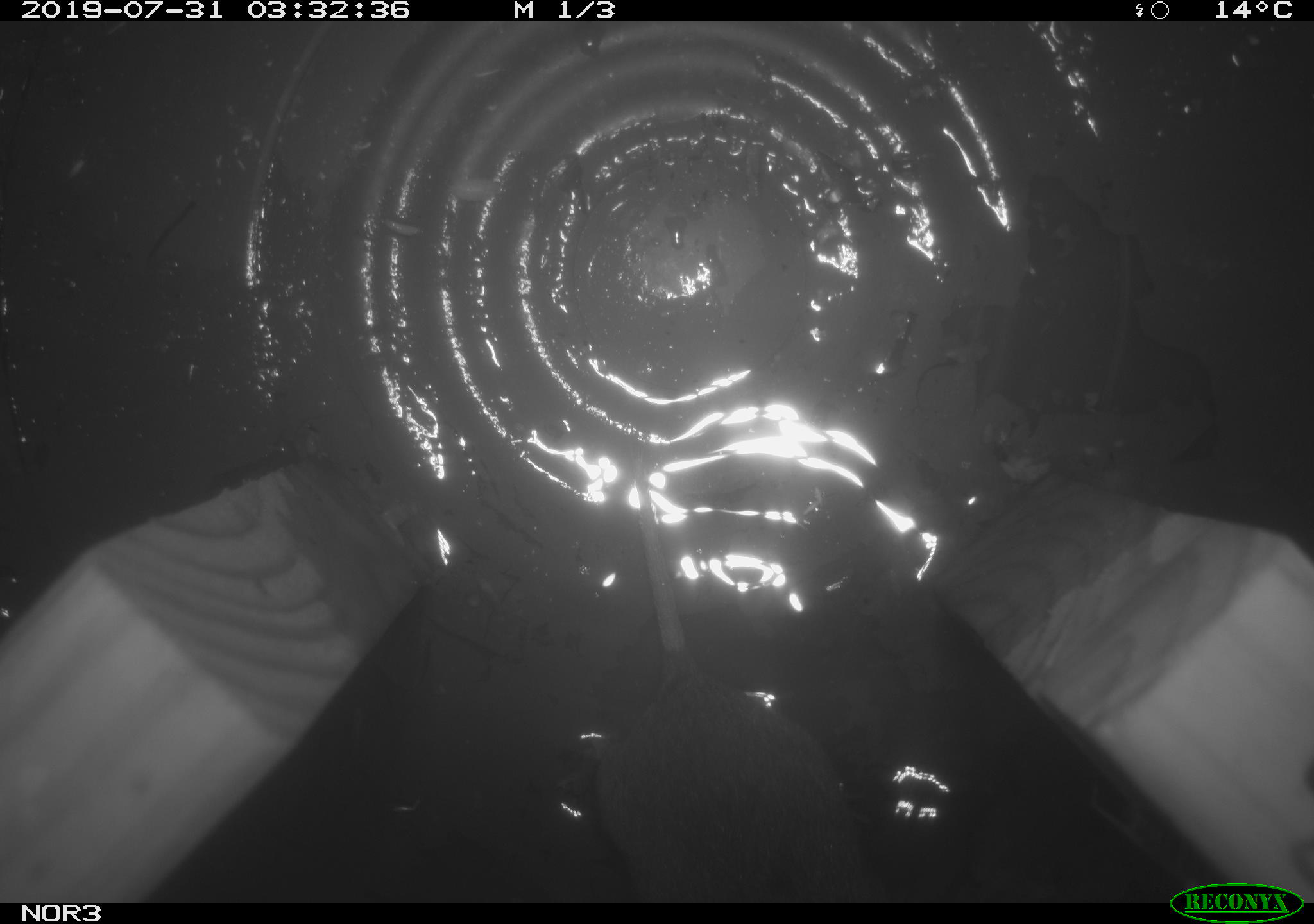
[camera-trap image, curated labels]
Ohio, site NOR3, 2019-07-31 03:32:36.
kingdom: Animalia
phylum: Chordata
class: Mammalia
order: Rodentia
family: Cricetidae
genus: Microtus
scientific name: Microtus pennsylvanicus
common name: meadow vole